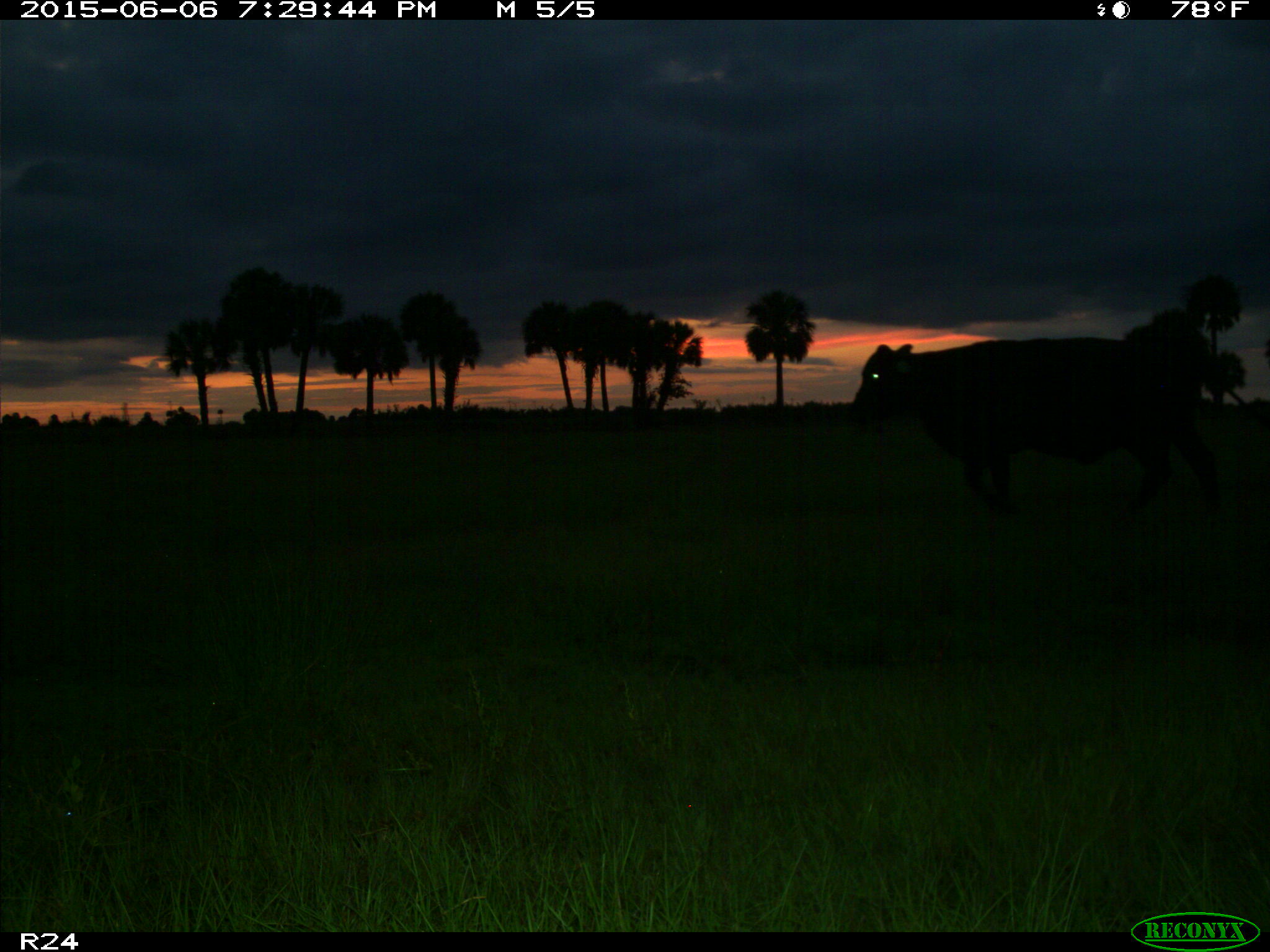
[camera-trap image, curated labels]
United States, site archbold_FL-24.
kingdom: Animalia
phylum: Chordata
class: Mammalia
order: Artiodactyla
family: Bovidae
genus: Bos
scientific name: Bos taurus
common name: domestic cow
Bos taurus (domestic cow).